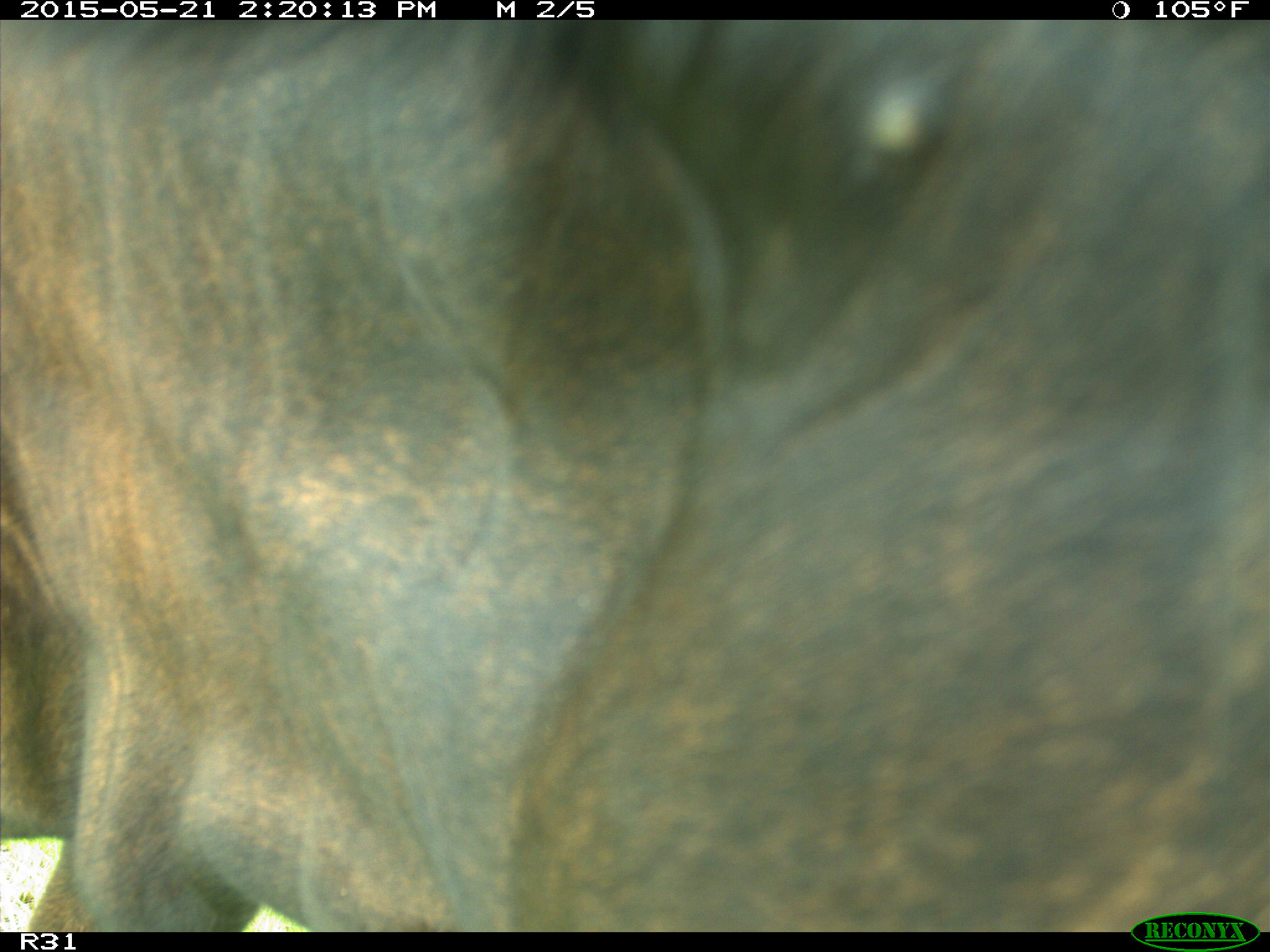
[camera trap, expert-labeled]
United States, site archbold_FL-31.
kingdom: Animalia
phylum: Chordata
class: Mammalia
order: Artiodactyla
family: Bovidae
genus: Bos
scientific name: Bos taurus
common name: domestic cow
Bos taurus (domestic cow).